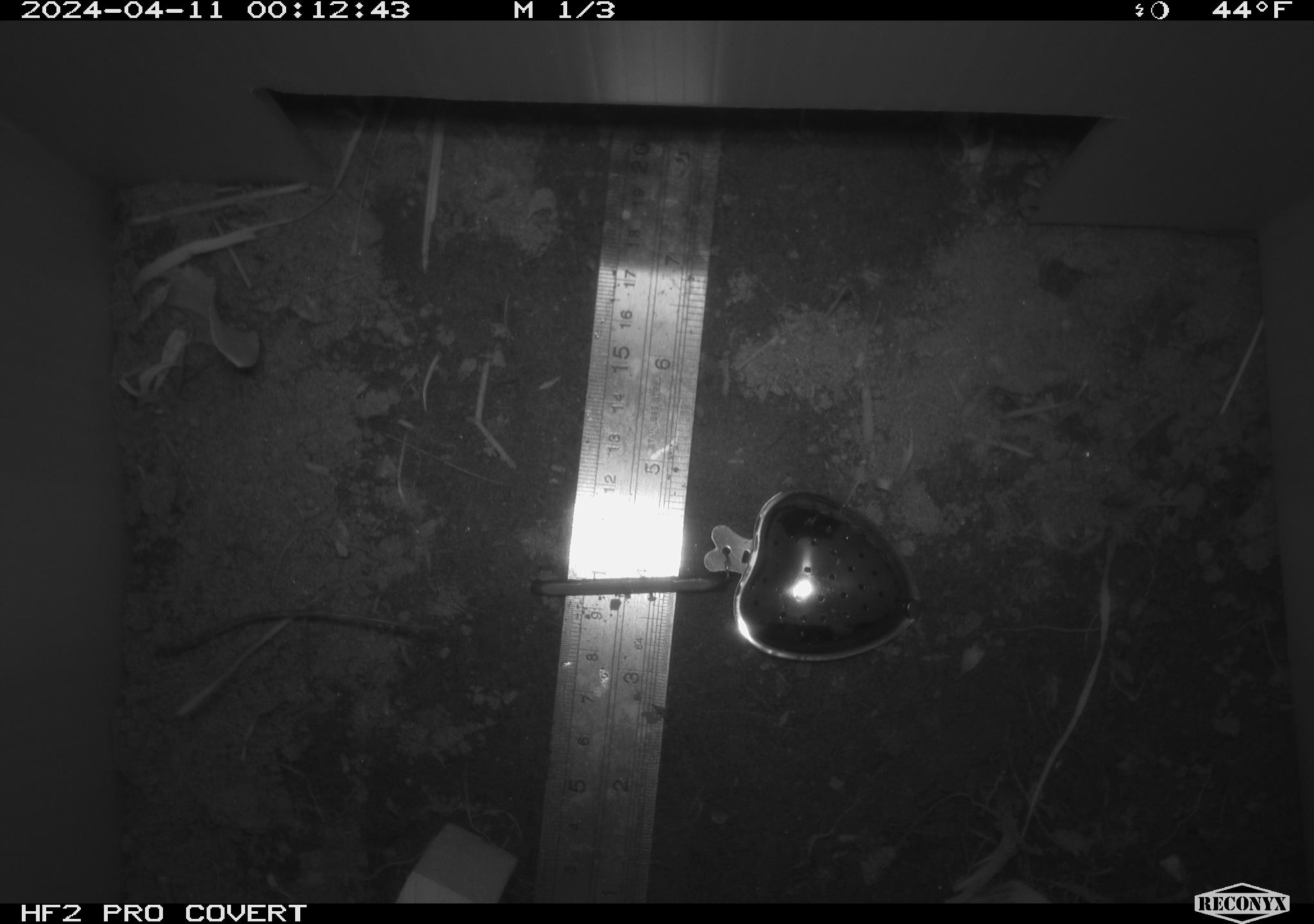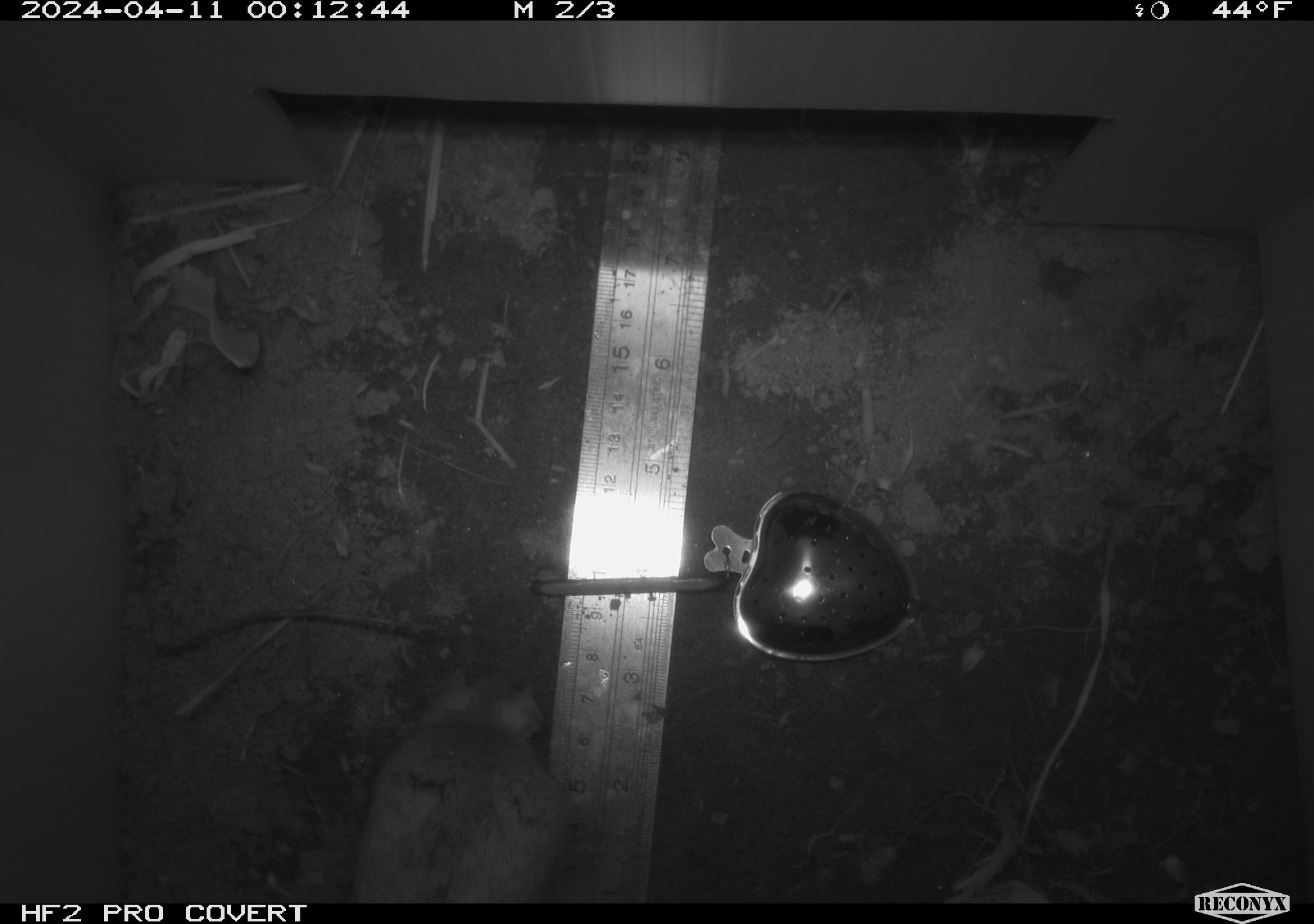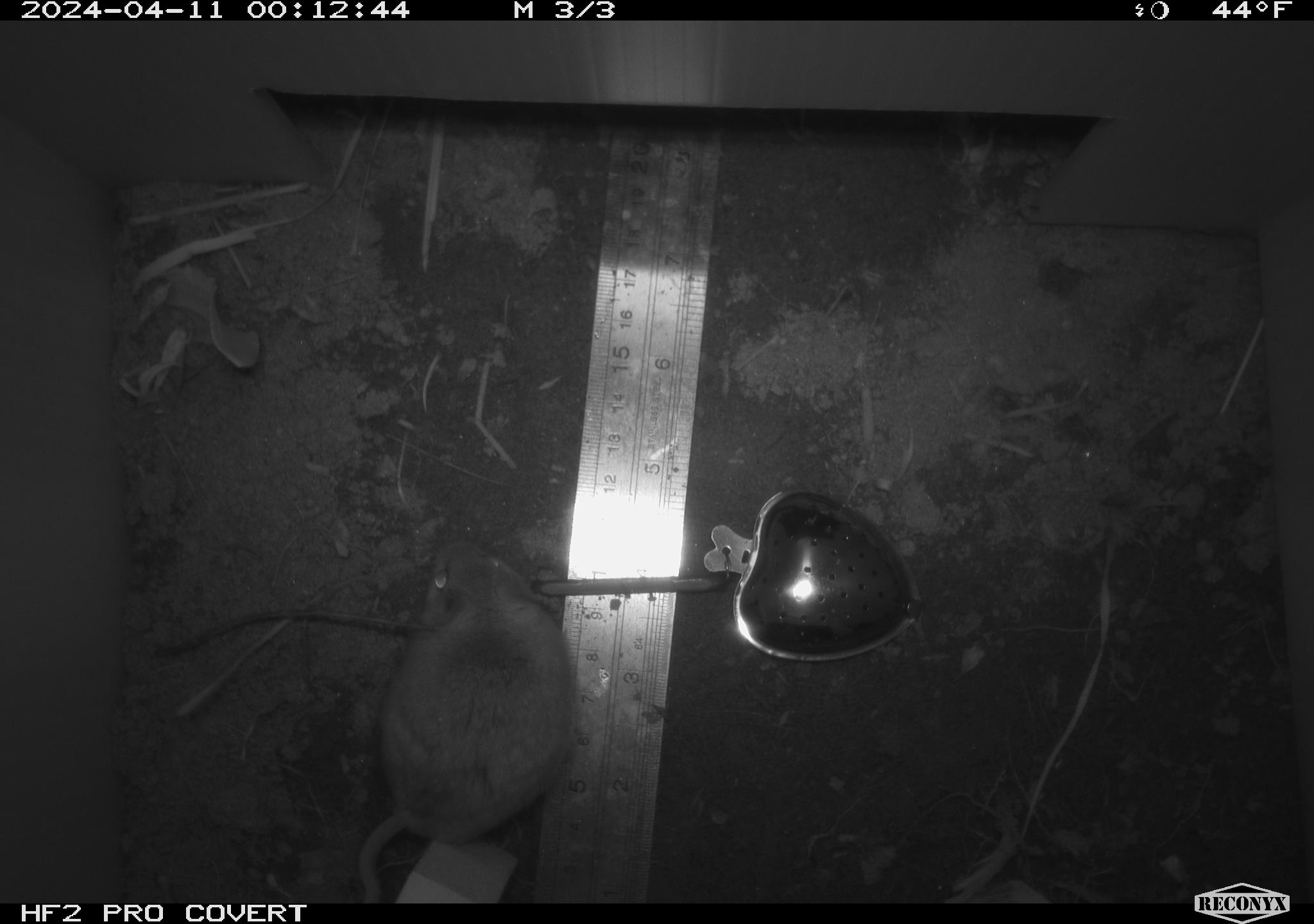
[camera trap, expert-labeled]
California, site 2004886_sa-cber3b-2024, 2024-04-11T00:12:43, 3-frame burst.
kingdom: Animalia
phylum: Chordata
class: Mammalia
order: Rodentia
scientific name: Rodentia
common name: mouse species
Mouse species (Rodentia).